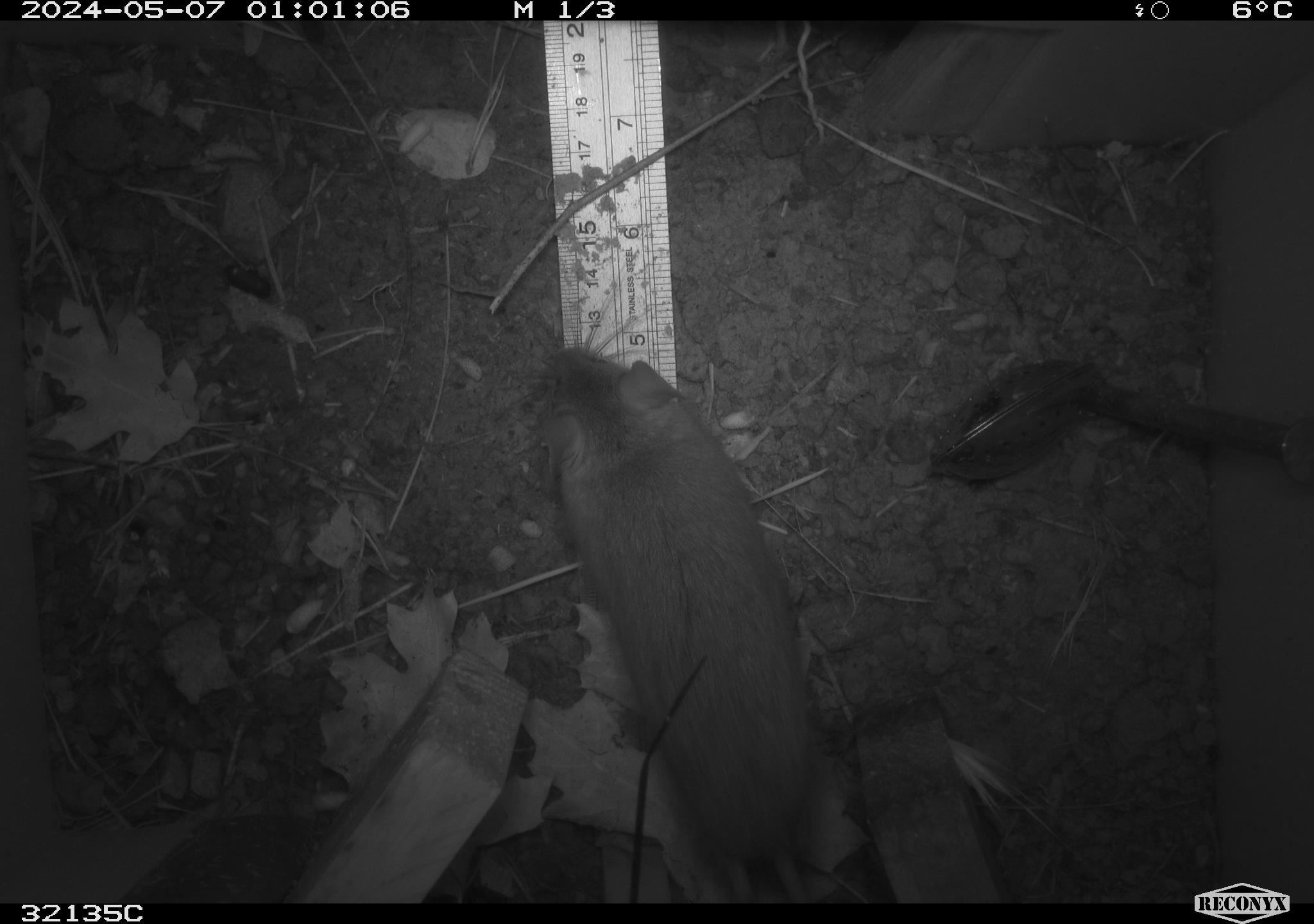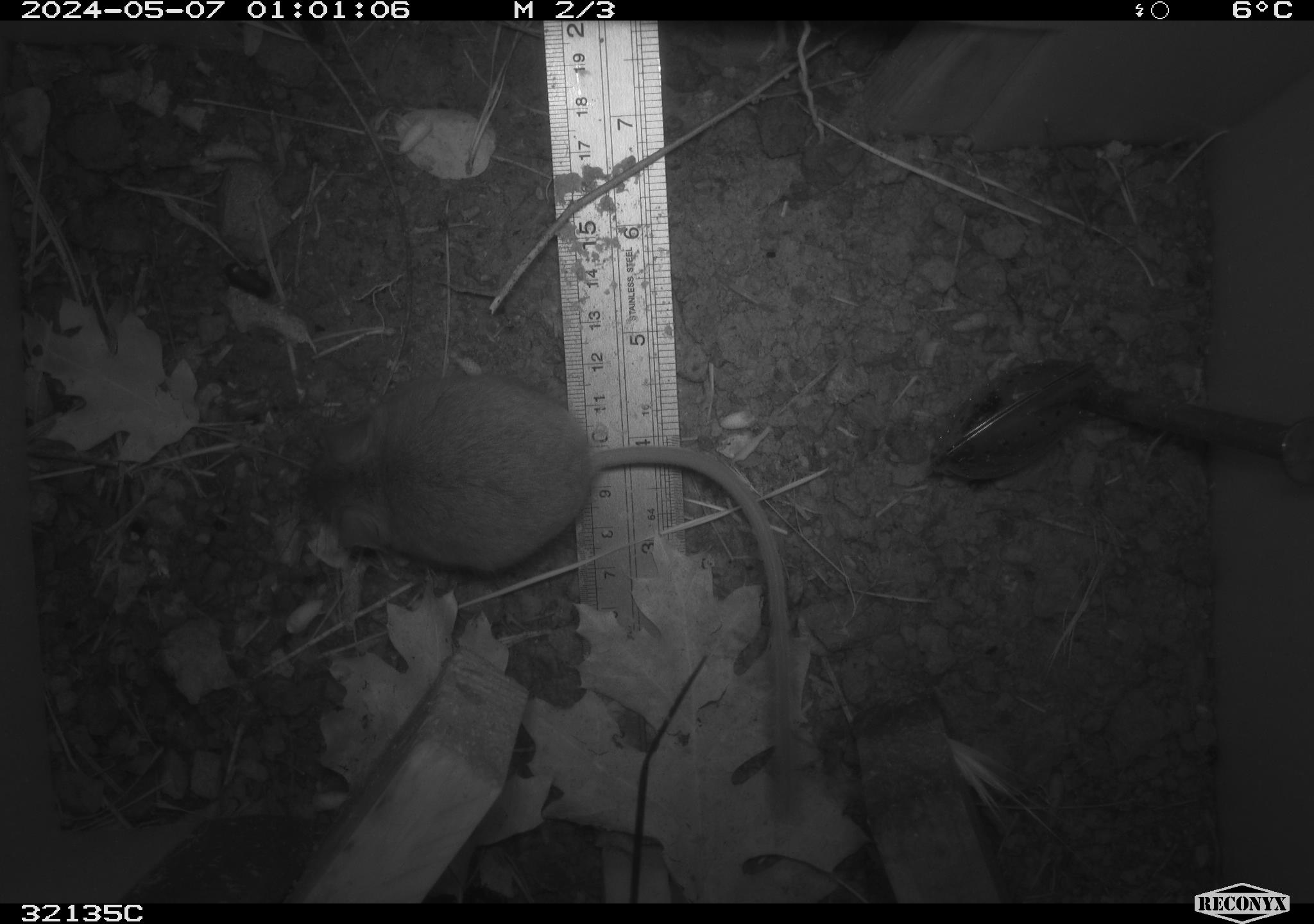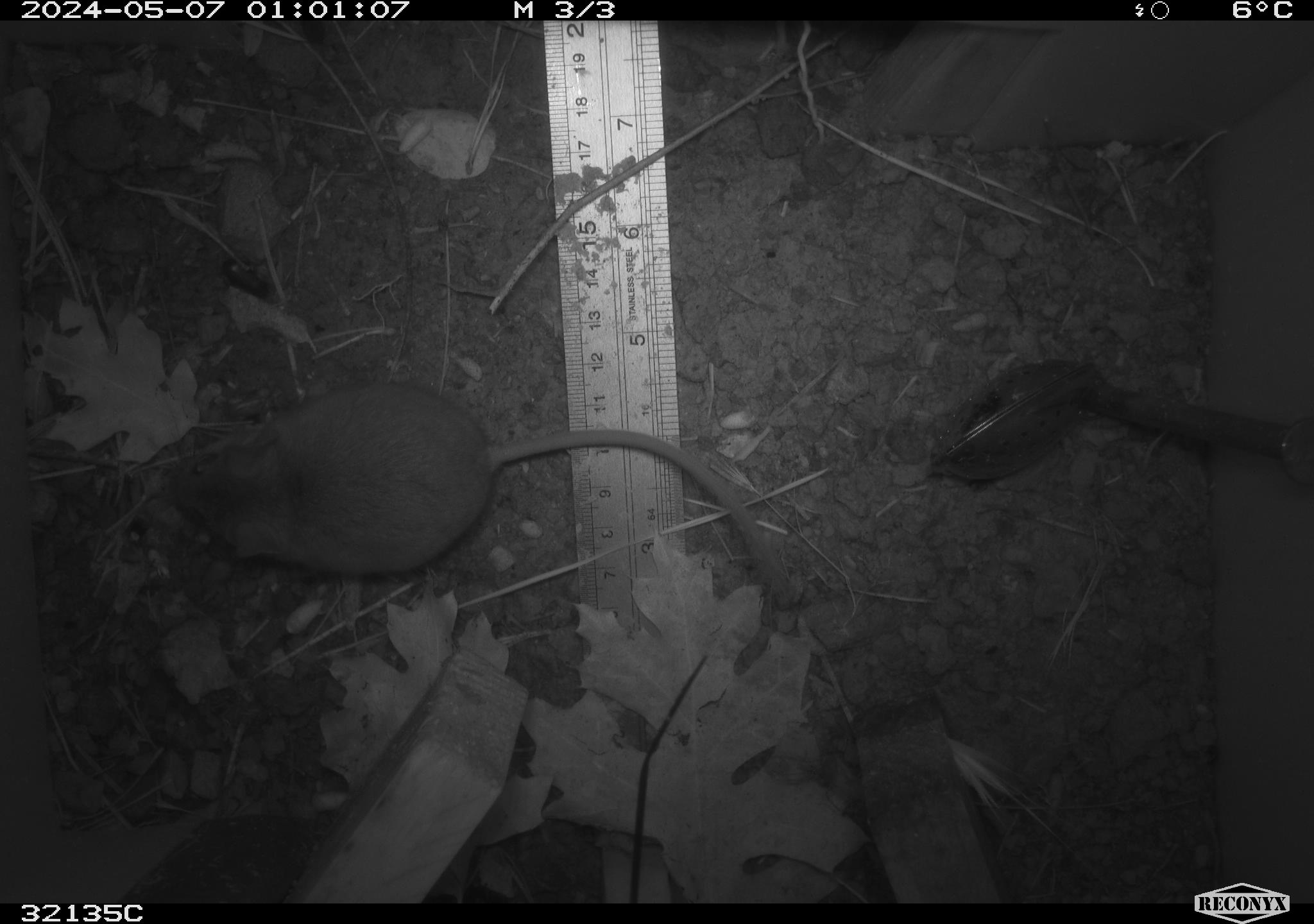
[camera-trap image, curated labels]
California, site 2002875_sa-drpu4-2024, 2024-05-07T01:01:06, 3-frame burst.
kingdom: Animalia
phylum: Chordata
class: Mammalia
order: Rodentia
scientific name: Rodentia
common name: rodent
Rodent (Rodentia).